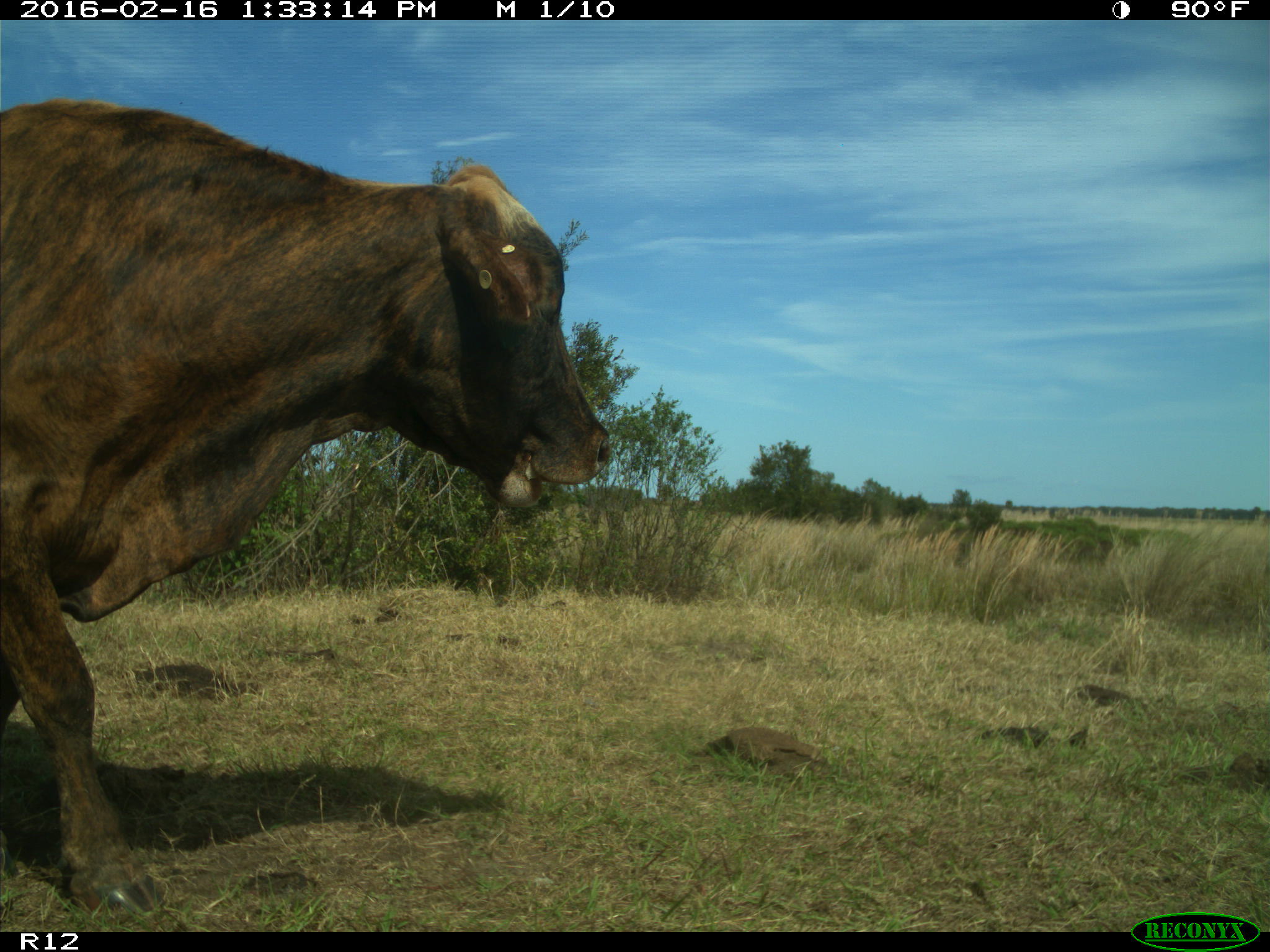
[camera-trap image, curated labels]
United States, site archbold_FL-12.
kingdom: Animalia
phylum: Chordata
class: Mammalia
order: Artiodactyla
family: Bovidae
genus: Bos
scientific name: Bos taurus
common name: domestic cow